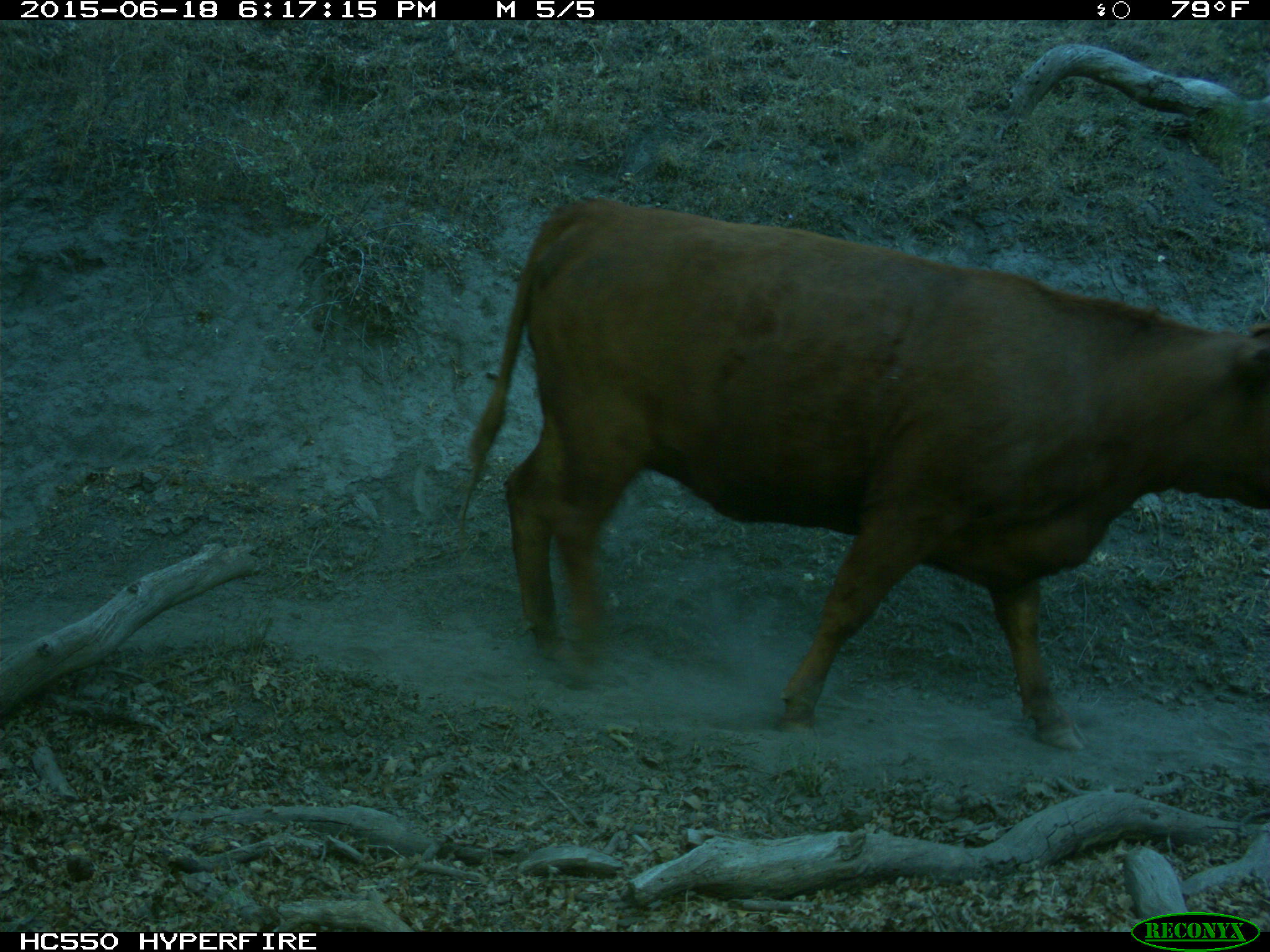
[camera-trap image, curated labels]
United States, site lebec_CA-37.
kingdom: Animalia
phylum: Chordata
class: Mammalia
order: Artiodactyla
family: Bovidae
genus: Bos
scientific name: Bos taurus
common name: domestic cow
Bos taurus (domestic cow).